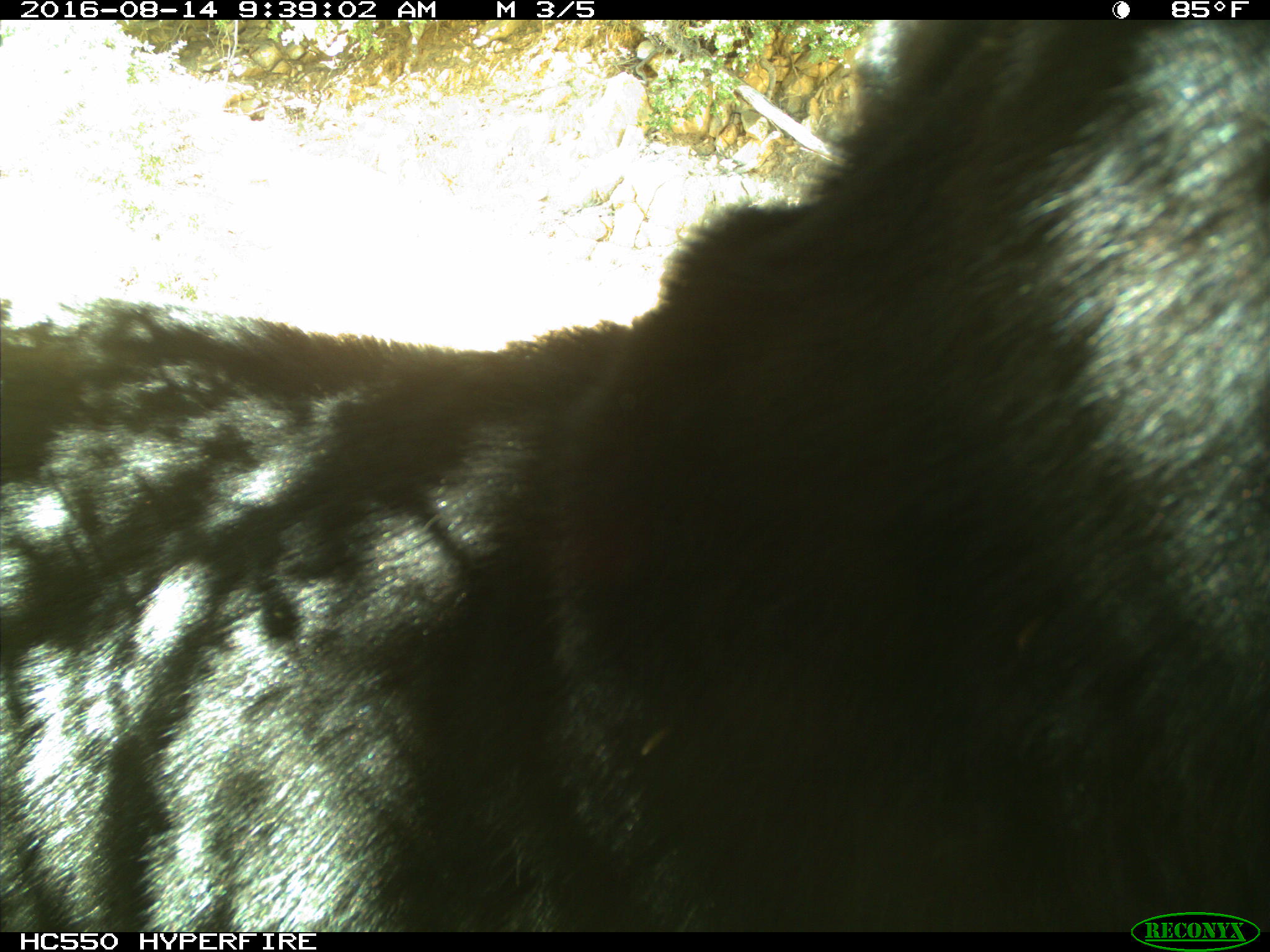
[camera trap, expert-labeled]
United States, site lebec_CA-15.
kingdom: Animalia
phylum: Chordata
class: Mammalia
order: Carnivora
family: Ursidae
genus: Ursus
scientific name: Ursus americanus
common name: american black bear